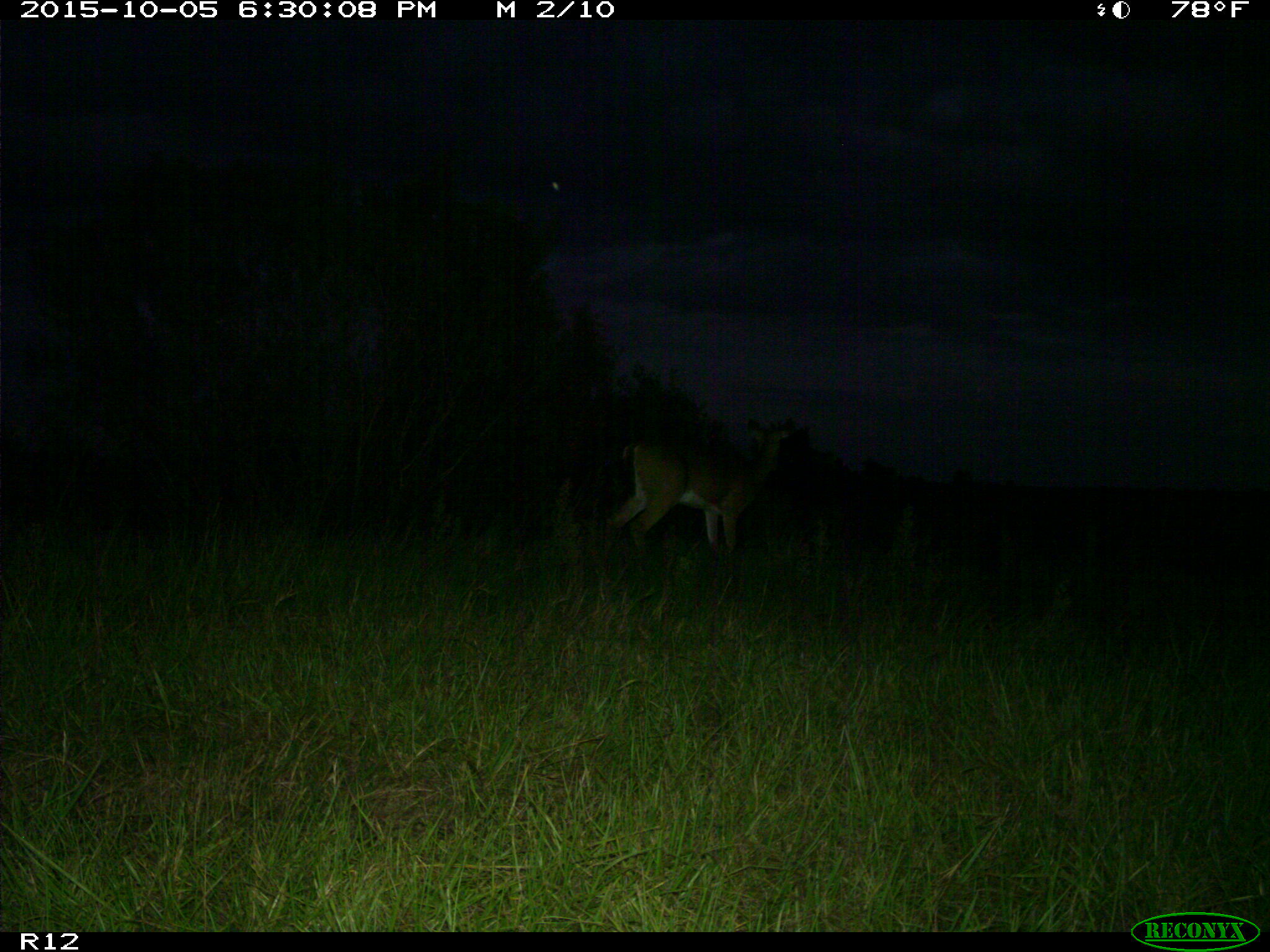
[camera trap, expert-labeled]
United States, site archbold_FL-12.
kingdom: Animalia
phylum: Chordata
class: Mammalia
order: Artiodactyla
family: Cervidae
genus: Odocoileus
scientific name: Odocoileus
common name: deer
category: unidentified deer